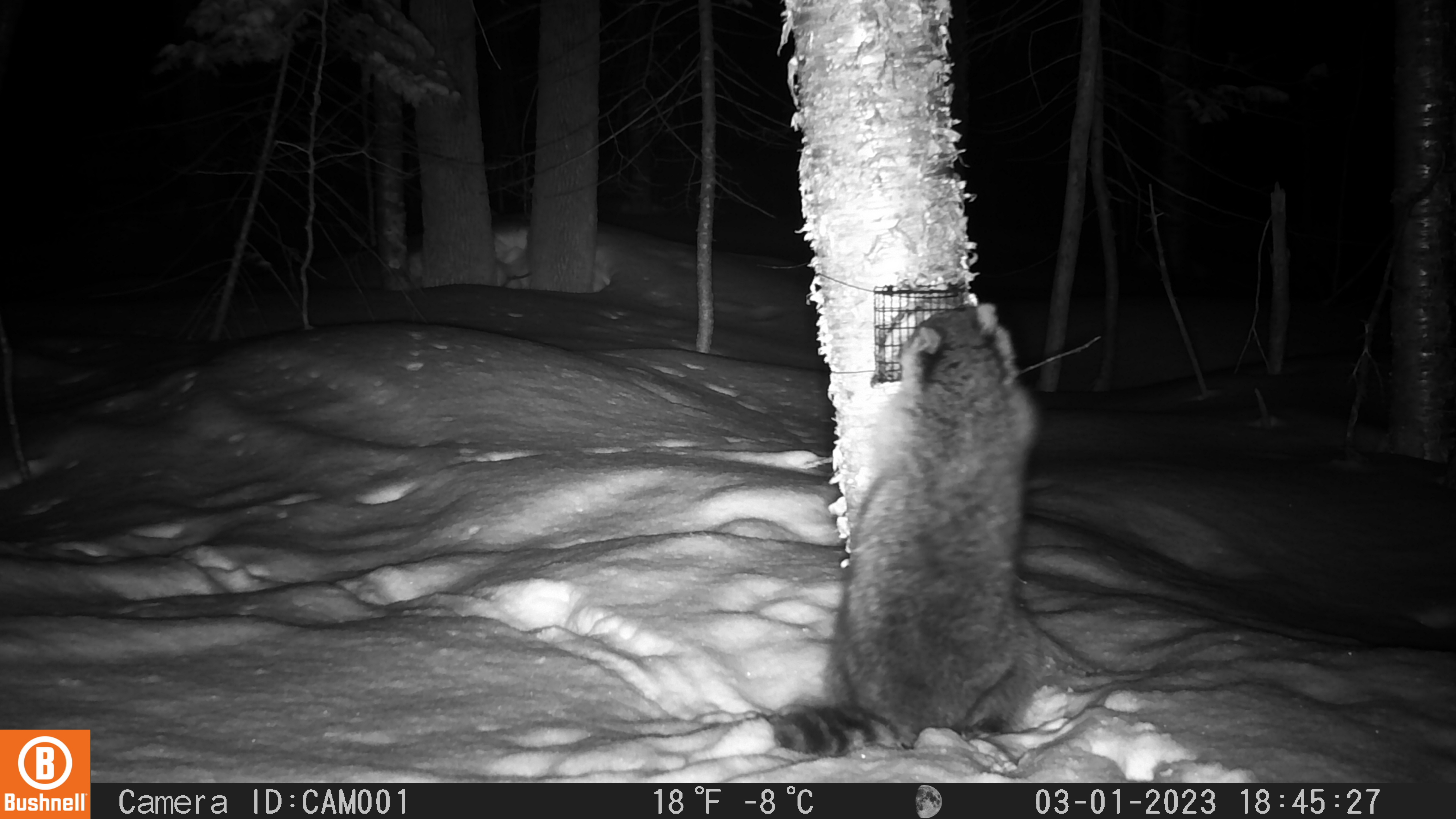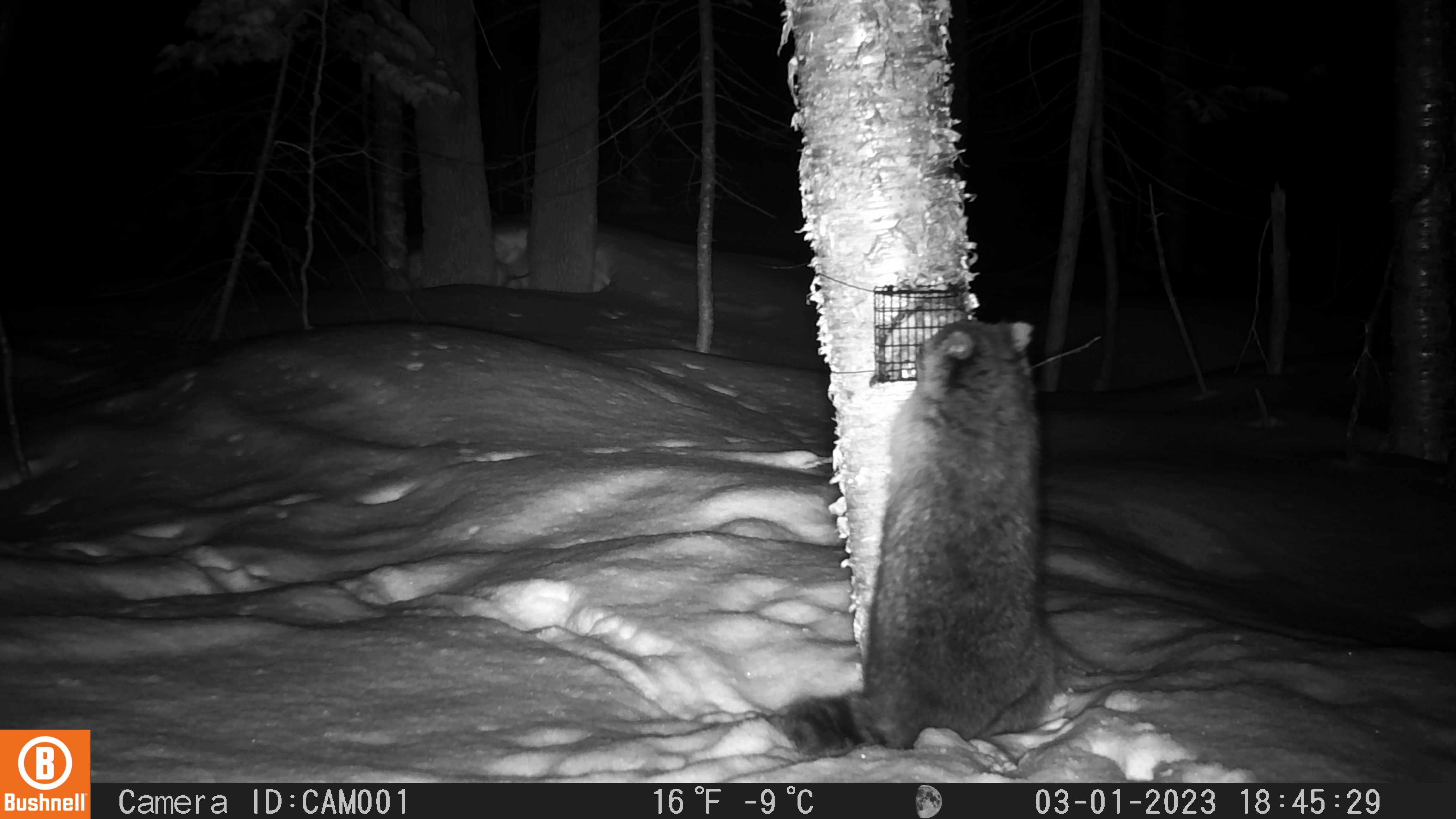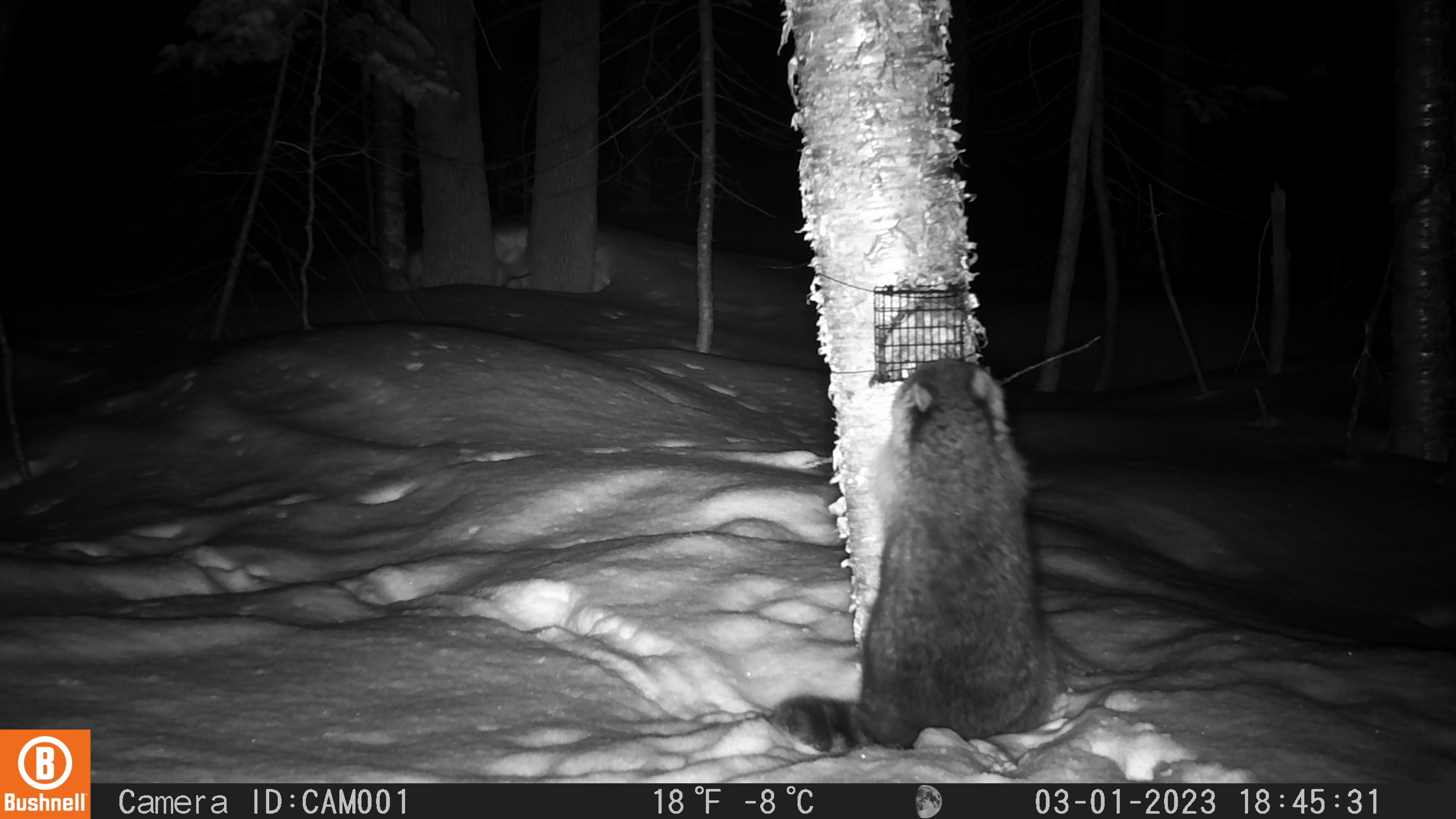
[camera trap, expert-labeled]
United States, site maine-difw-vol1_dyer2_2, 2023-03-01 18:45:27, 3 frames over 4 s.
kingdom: Animalia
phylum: Chordata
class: Mammalia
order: Carnivora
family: Procyonidae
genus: Procyon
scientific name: Procyon lotor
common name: raccoon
Raccoon (Procyon lotor).